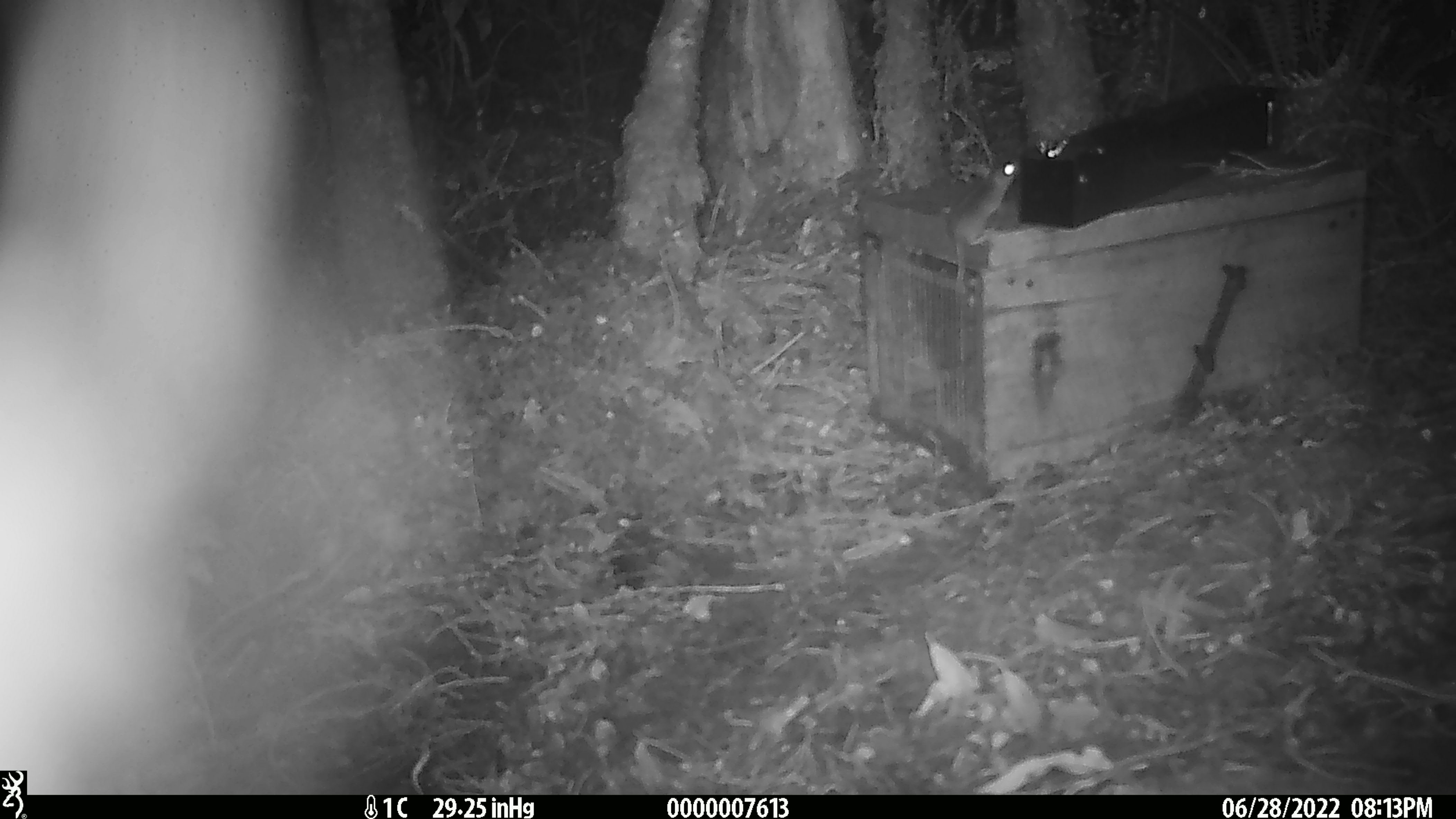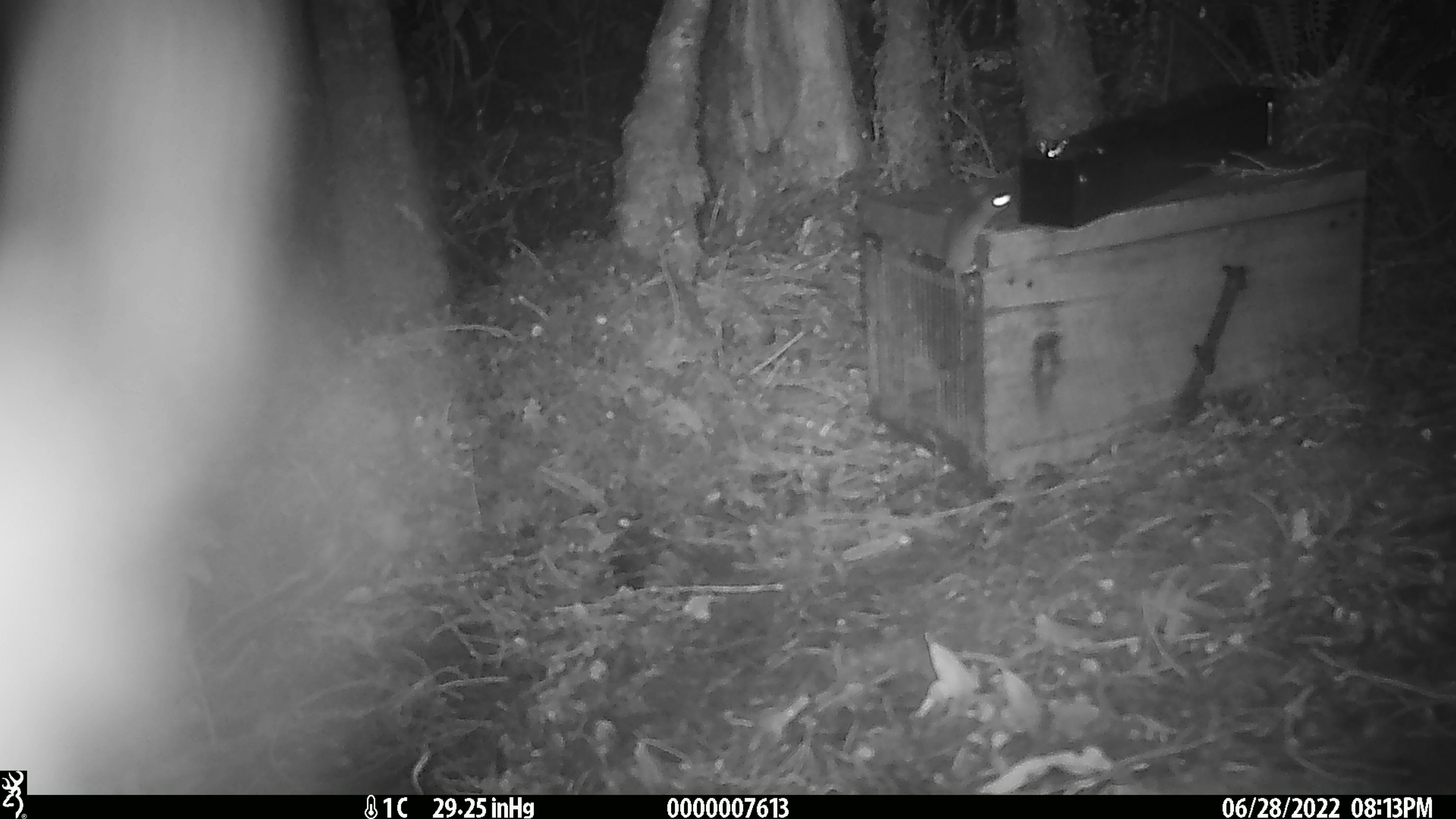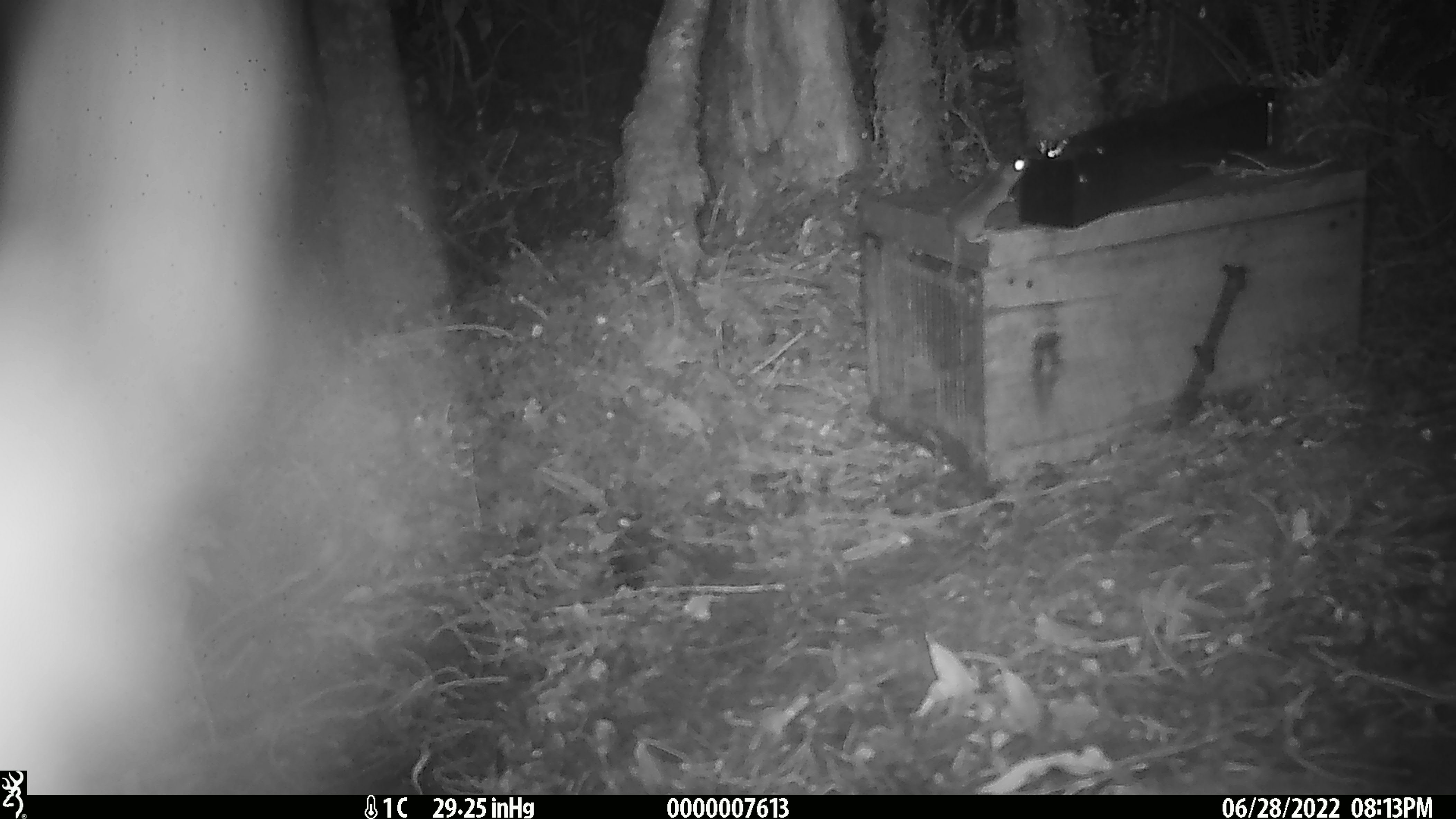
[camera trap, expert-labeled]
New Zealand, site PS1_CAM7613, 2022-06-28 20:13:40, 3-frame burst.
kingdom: Animalia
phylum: Chordata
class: Mammalia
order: Rodentia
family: Muridae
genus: Mus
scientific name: Mus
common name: mouse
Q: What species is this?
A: Mouse (Mus).